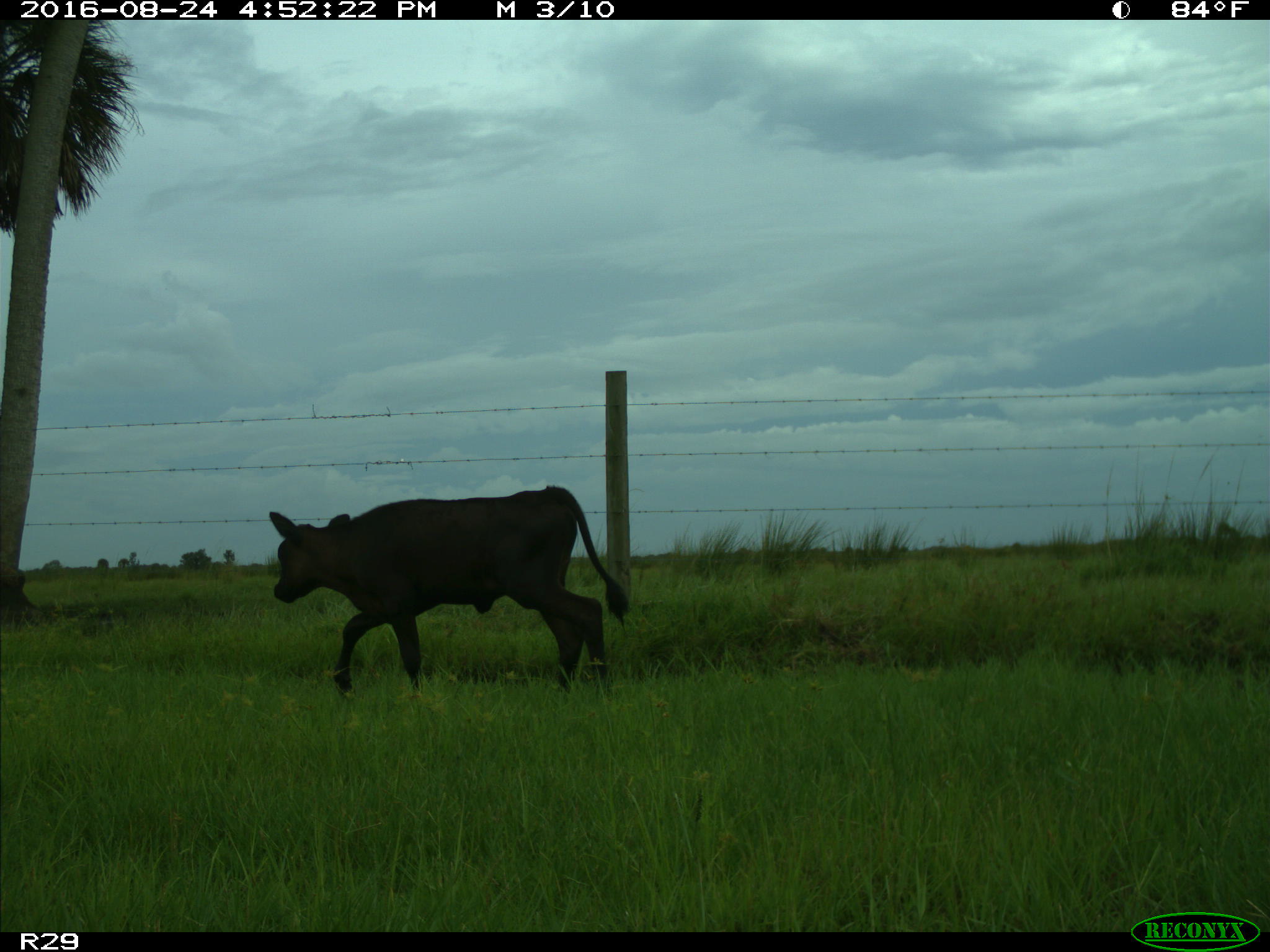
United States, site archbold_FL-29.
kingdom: Animalia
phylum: Chordata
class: Mammalia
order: Artiodactyla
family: Bovidae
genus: Bos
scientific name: Bos taurus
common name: domestic cow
Bos taurus (domestic cow).